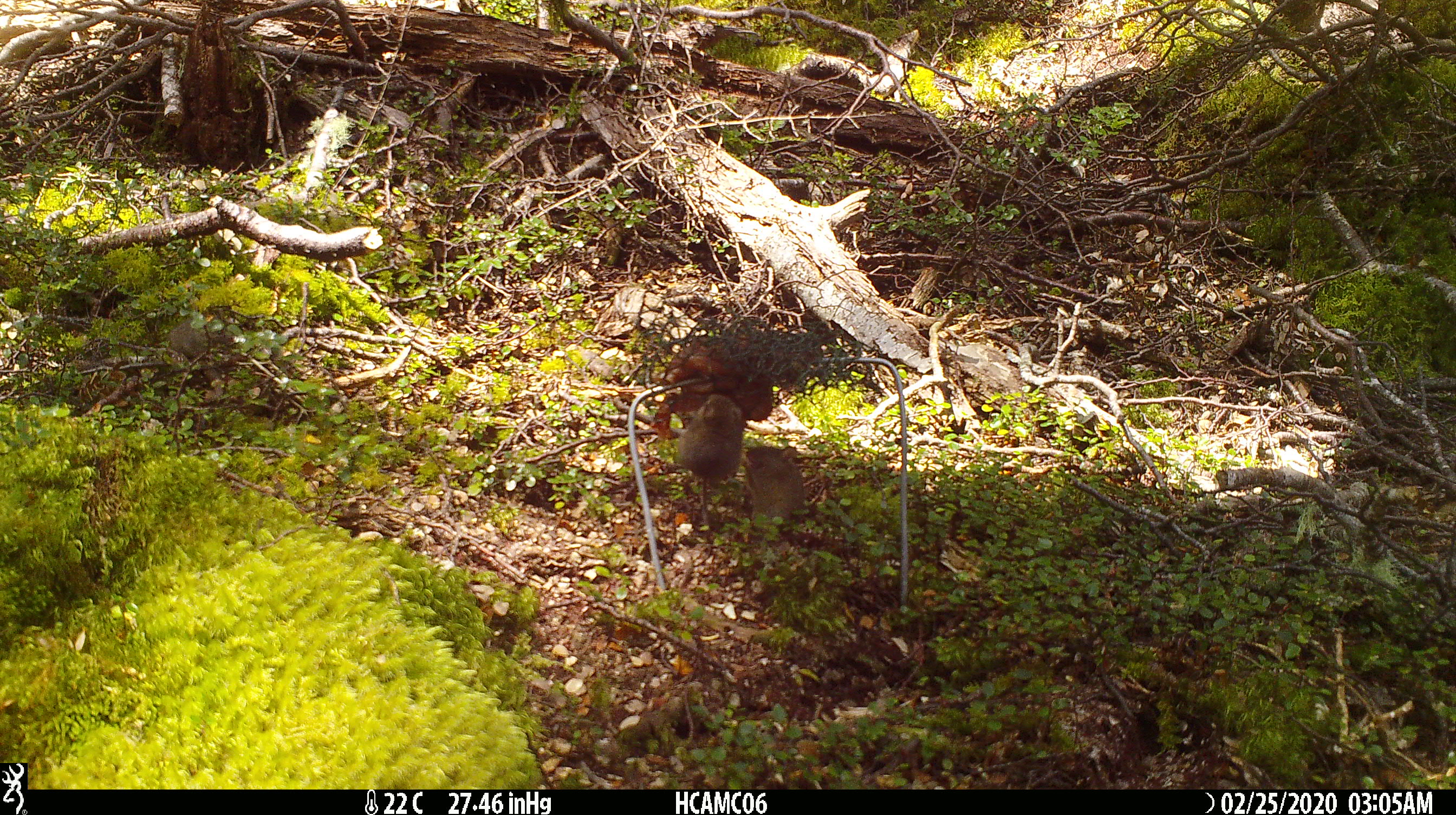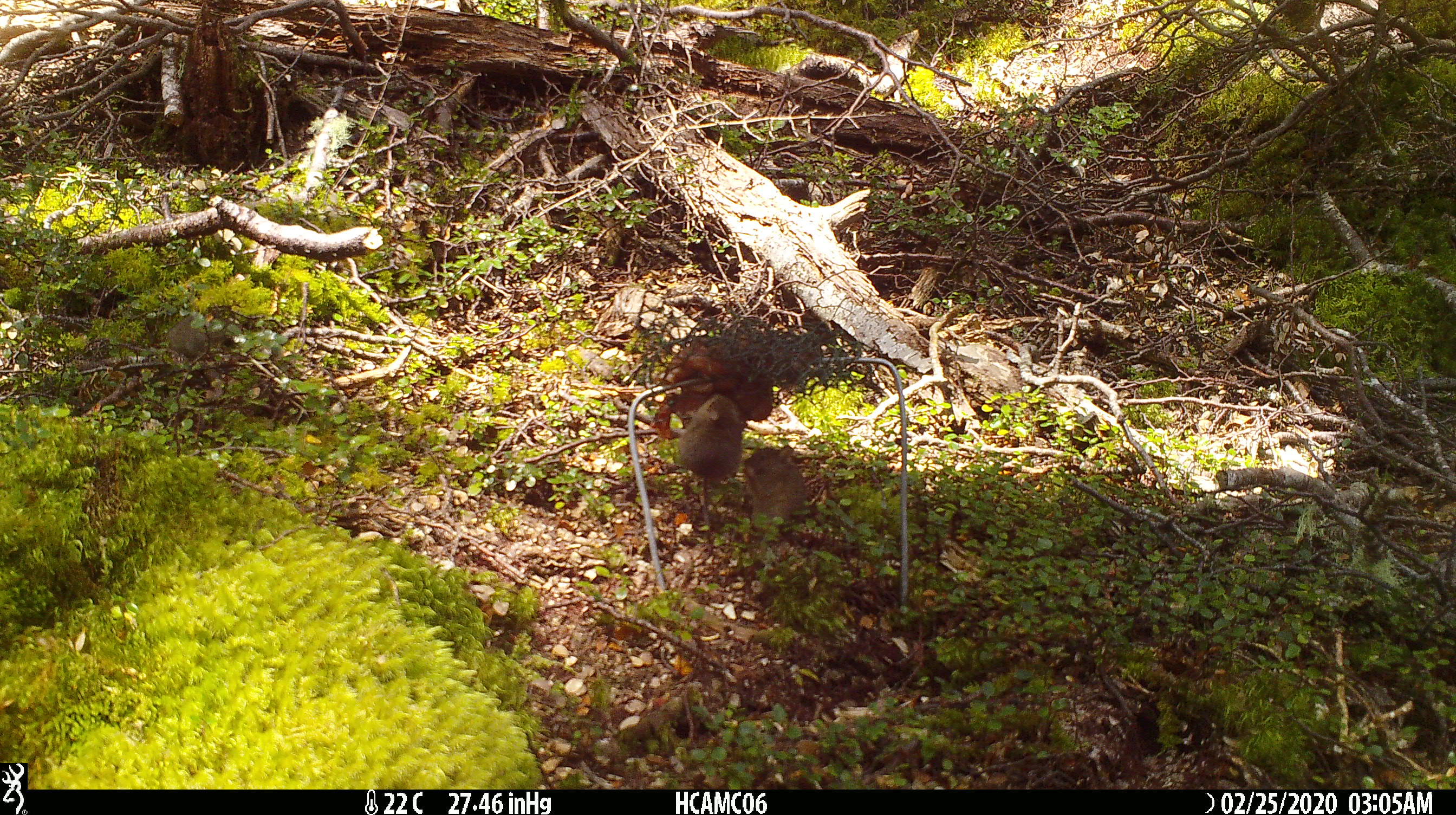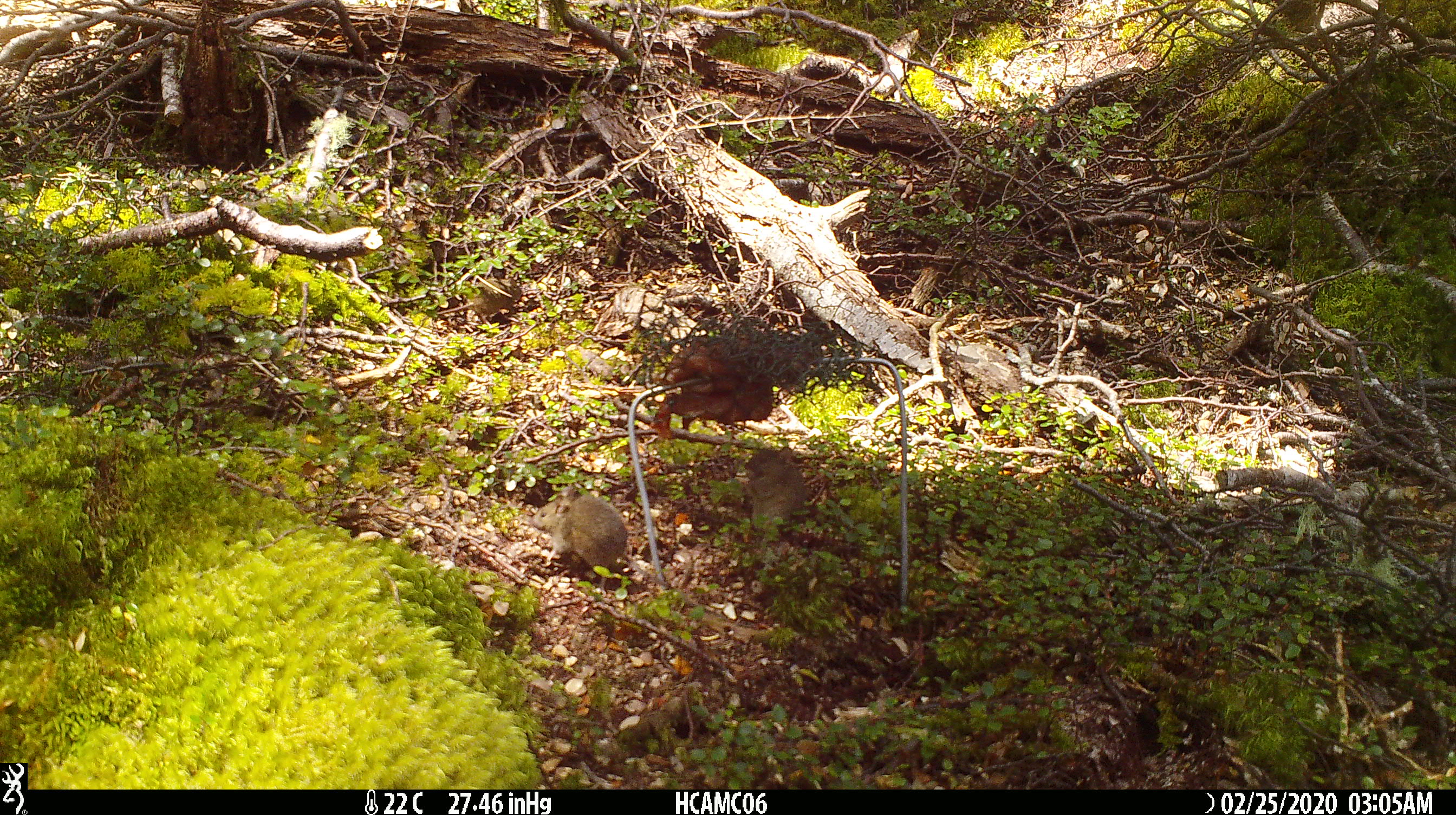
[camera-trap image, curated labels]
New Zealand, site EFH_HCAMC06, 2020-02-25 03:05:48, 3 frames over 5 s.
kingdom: Animalia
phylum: Chordata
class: Mammalia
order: Rodentia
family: Muridae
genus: Mus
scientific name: Mus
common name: mouse